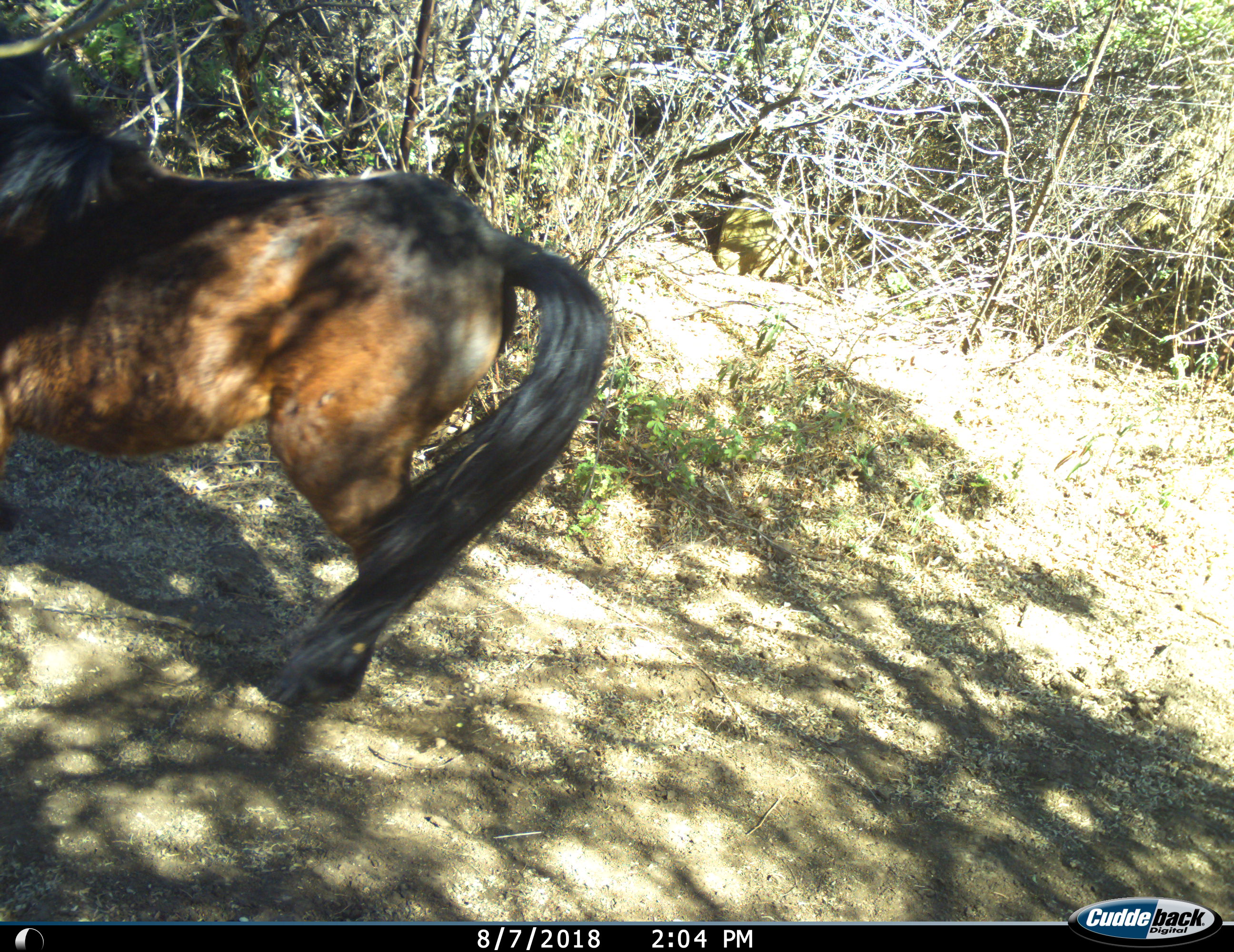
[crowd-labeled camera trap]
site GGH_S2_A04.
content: unidentified animal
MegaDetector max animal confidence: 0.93